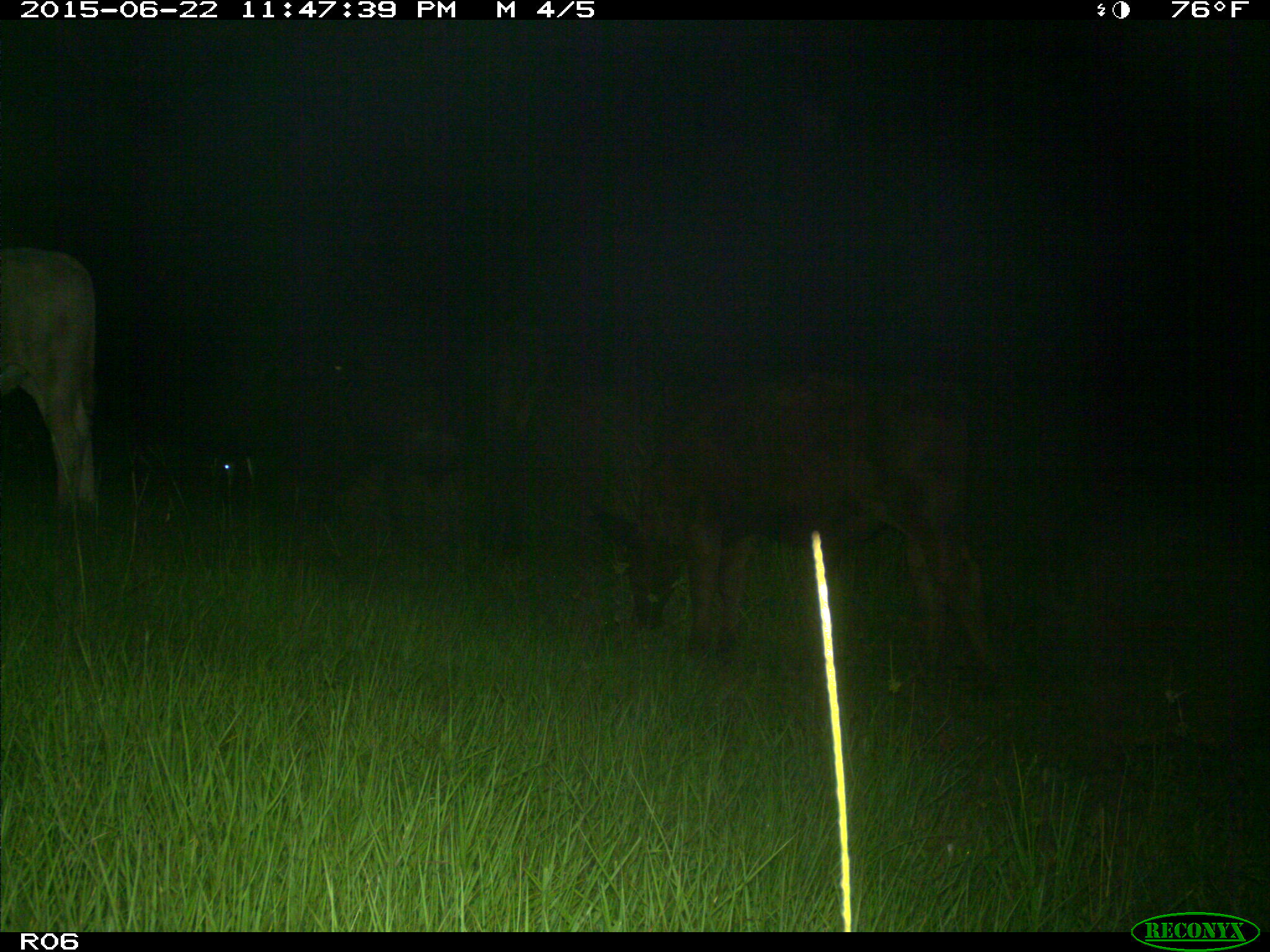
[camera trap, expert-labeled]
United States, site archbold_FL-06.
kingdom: Animalia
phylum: Chordata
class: Mammalia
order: Artiodactyla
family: Bovidae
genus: Bos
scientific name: Bos taurus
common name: domestic cow